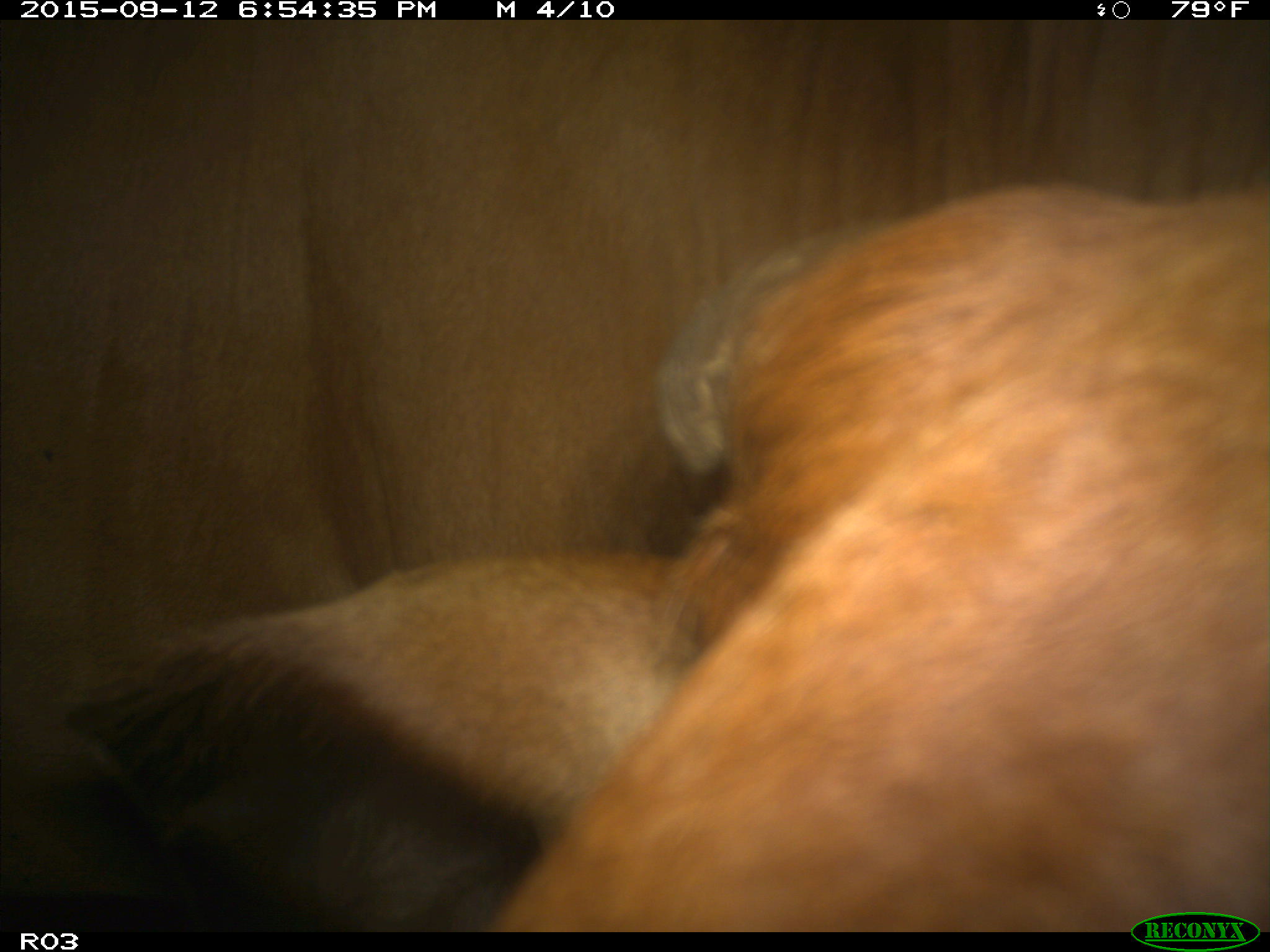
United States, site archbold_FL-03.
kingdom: Animalia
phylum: Chordata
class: Mammalia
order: Artiodactyla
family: Bovidae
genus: Bos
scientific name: Bos taurus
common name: domestic cow